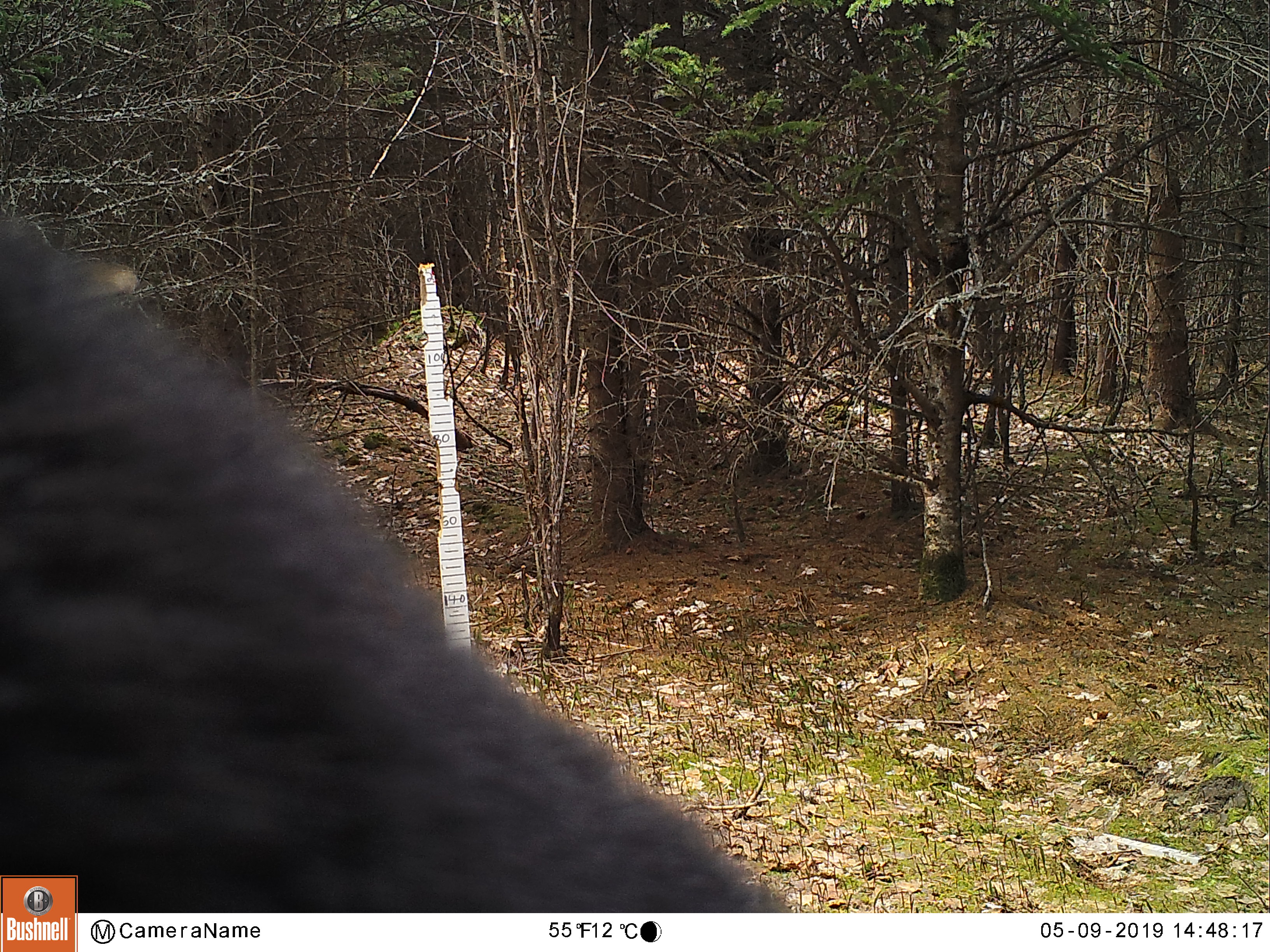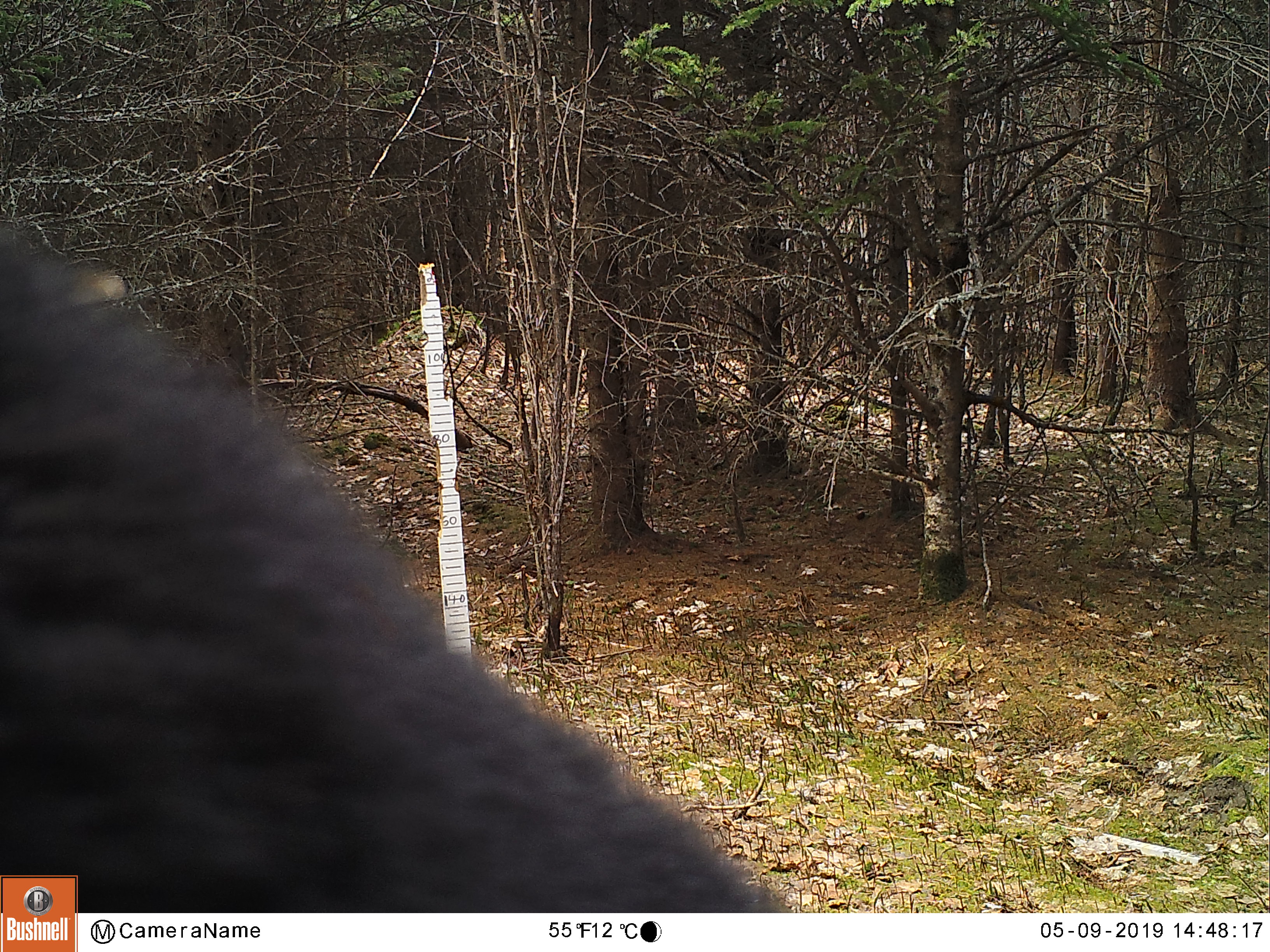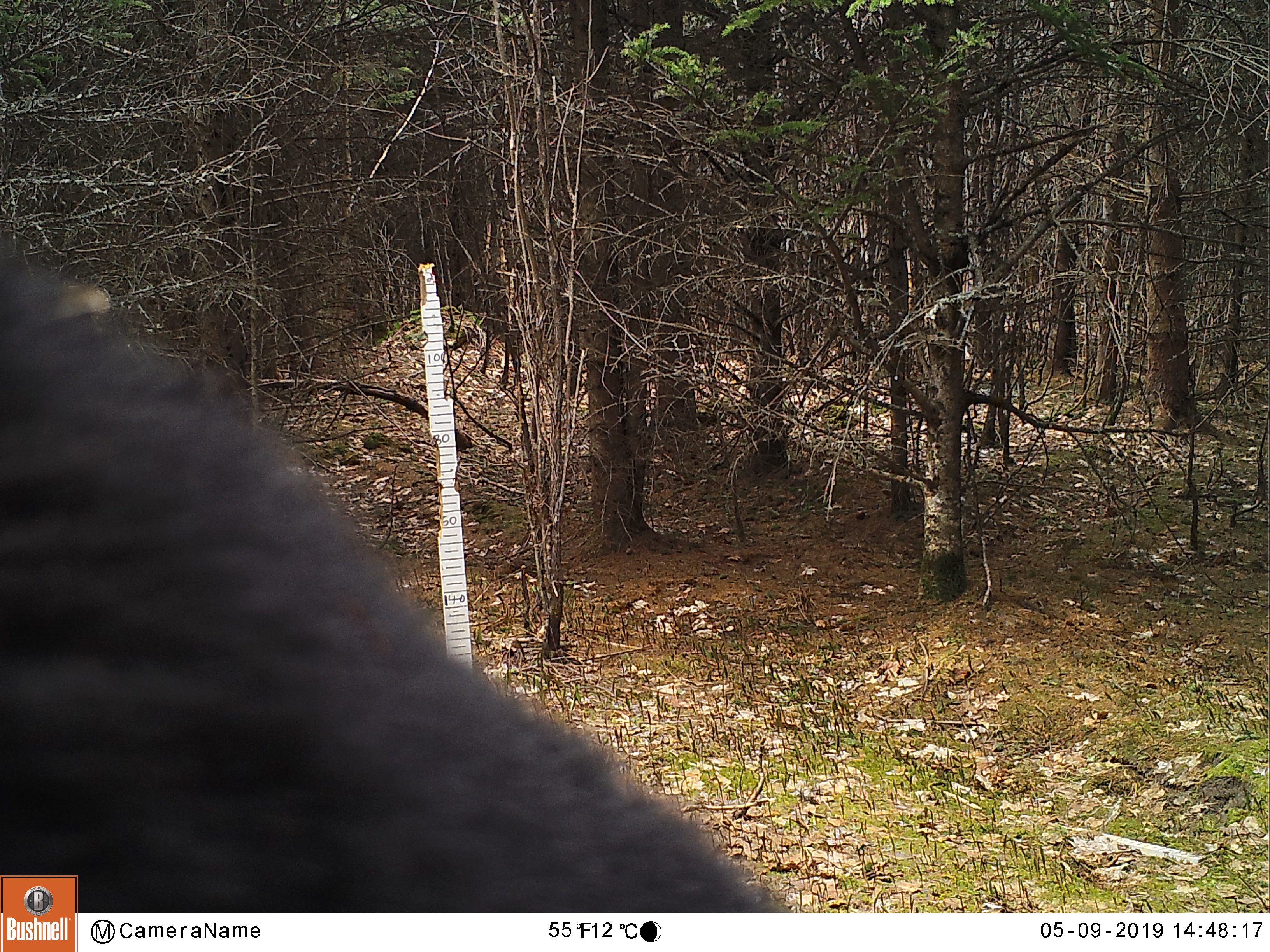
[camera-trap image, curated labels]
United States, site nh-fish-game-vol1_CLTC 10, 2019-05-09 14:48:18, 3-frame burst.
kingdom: Animalia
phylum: Chordata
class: Mammalia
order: Carnivora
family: Ursidae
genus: Ursus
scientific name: Ursus americanus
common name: black bear